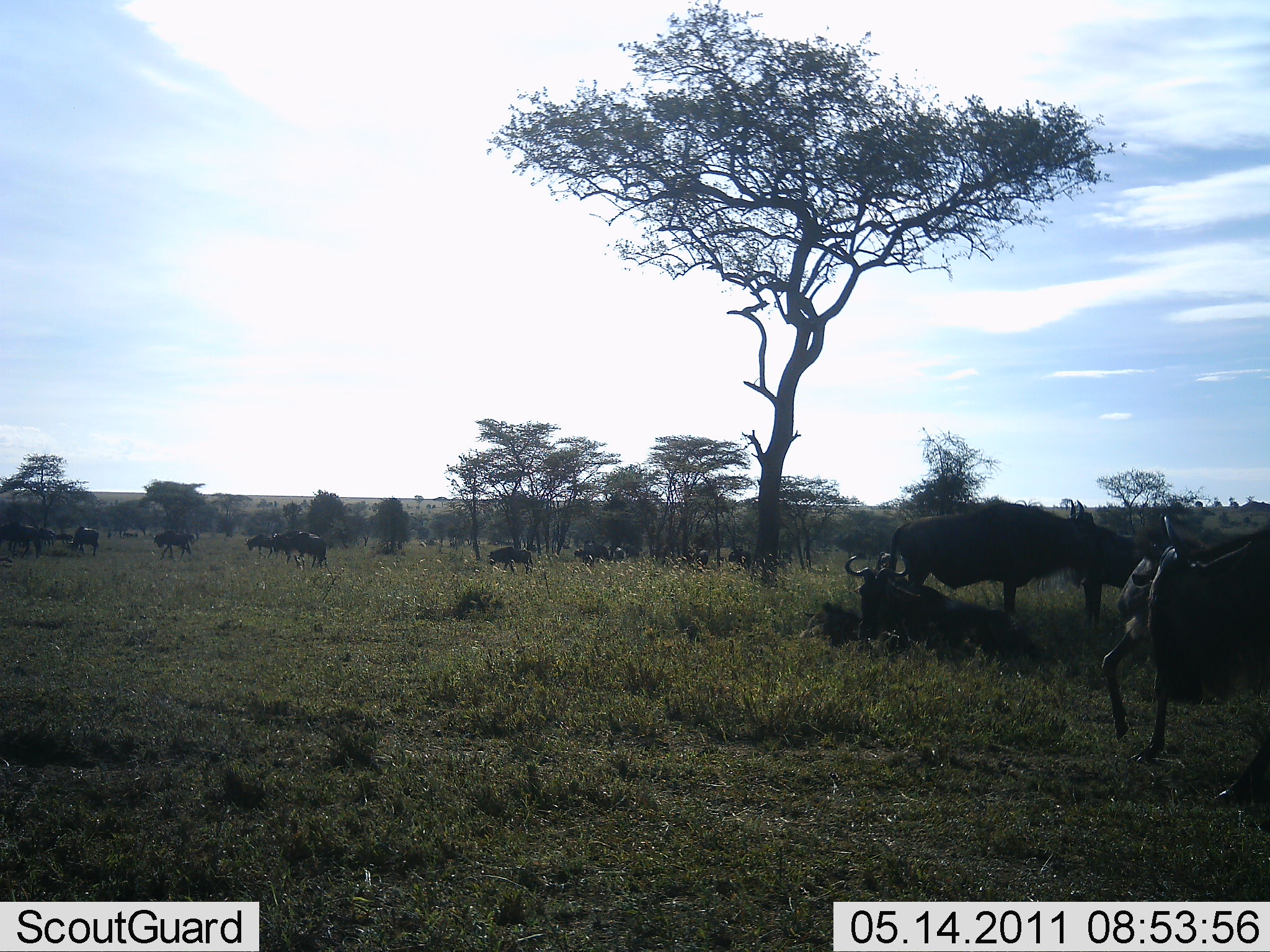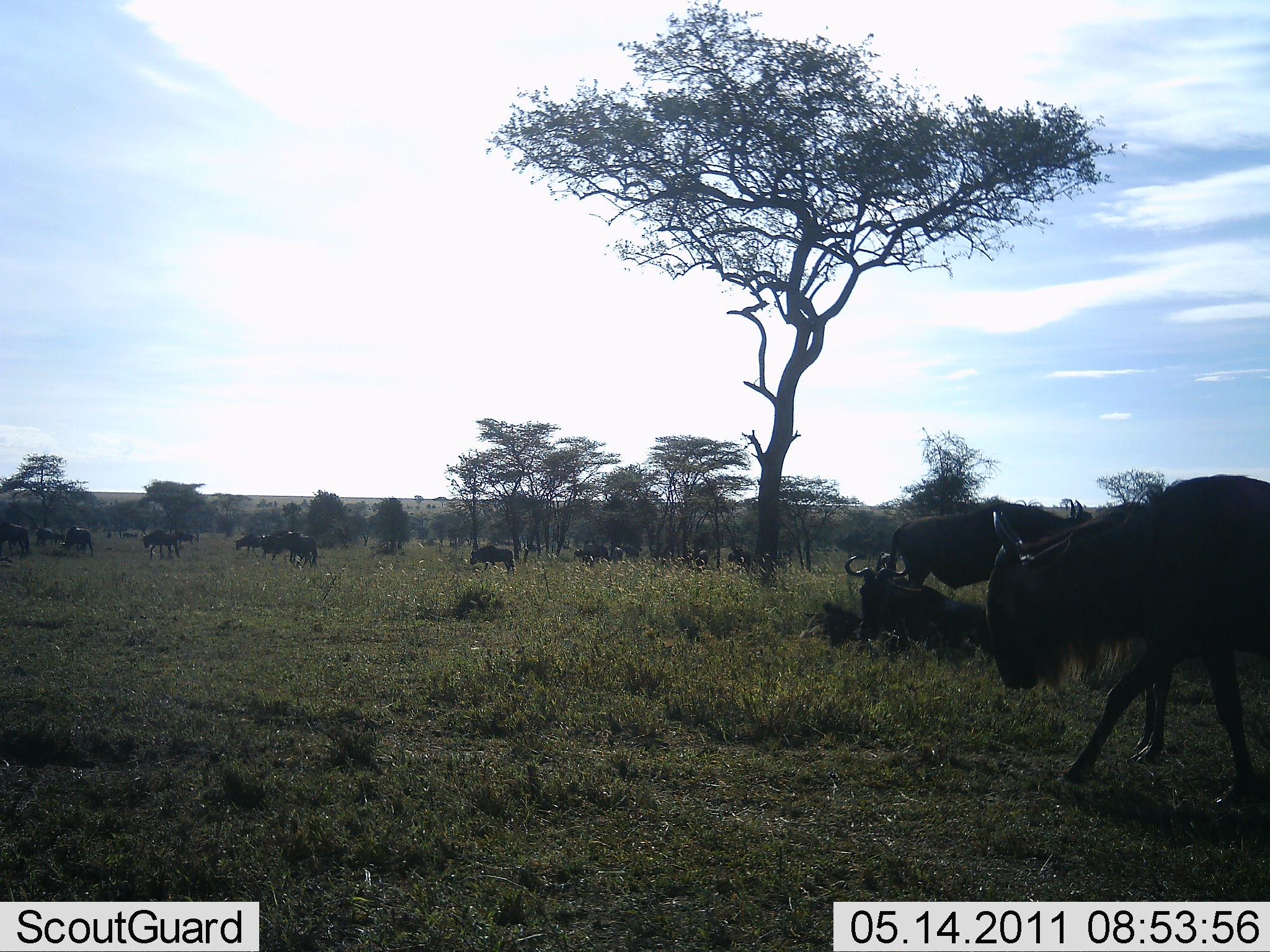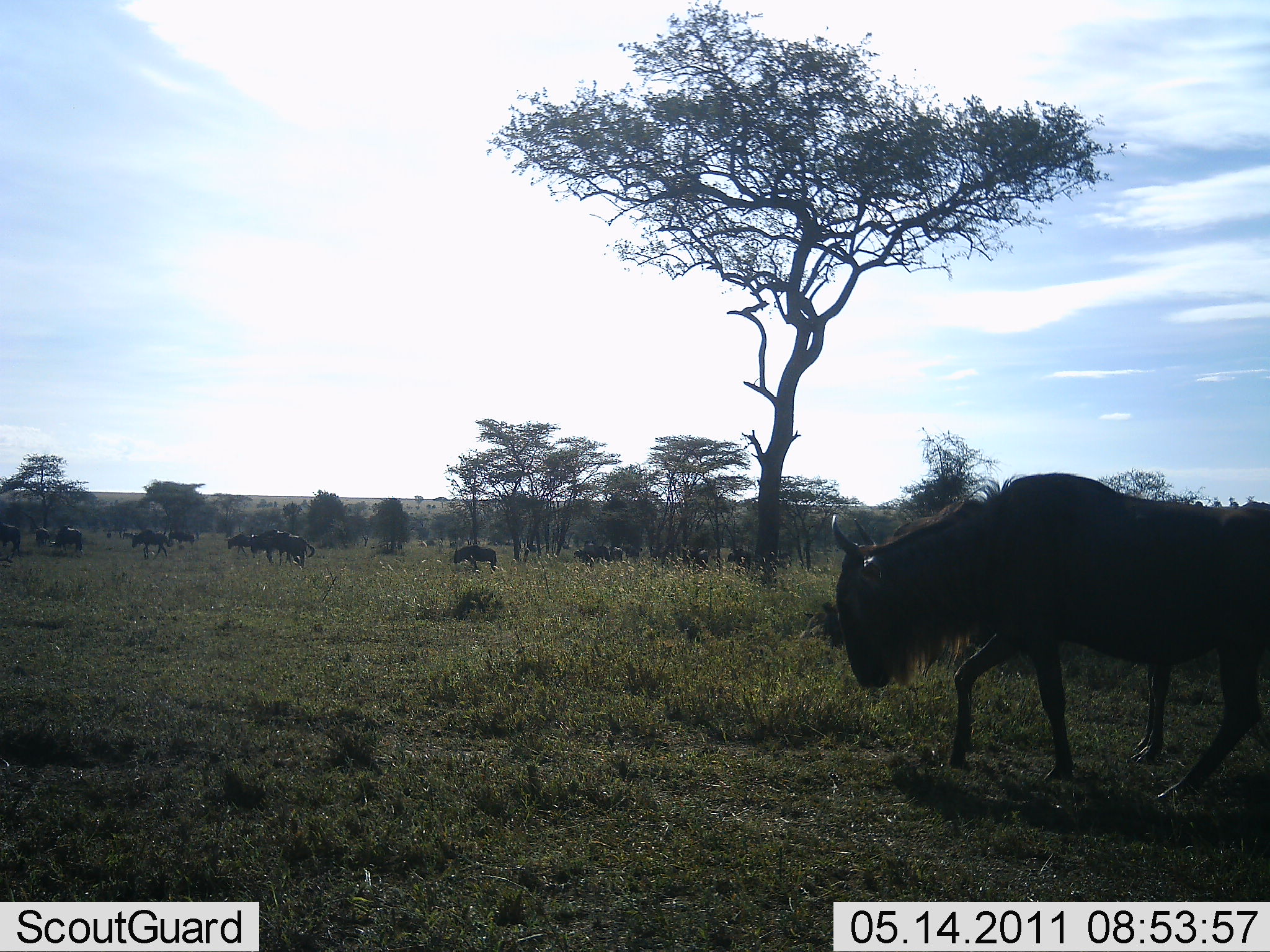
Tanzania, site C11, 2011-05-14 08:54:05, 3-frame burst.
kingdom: Animalia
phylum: Chordata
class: Mammalia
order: Artiodactyla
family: Bovidae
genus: Connochaetes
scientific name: Connochaetes taurinus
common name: blue wildebeest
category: wildebeest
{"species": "wildebeest (blue wildebeest) (Connochaetes taurinus)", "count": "11-50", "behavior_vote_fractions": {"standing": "50%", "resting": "42%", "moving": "92%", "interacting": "0%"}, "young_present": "0%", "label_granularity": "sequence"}